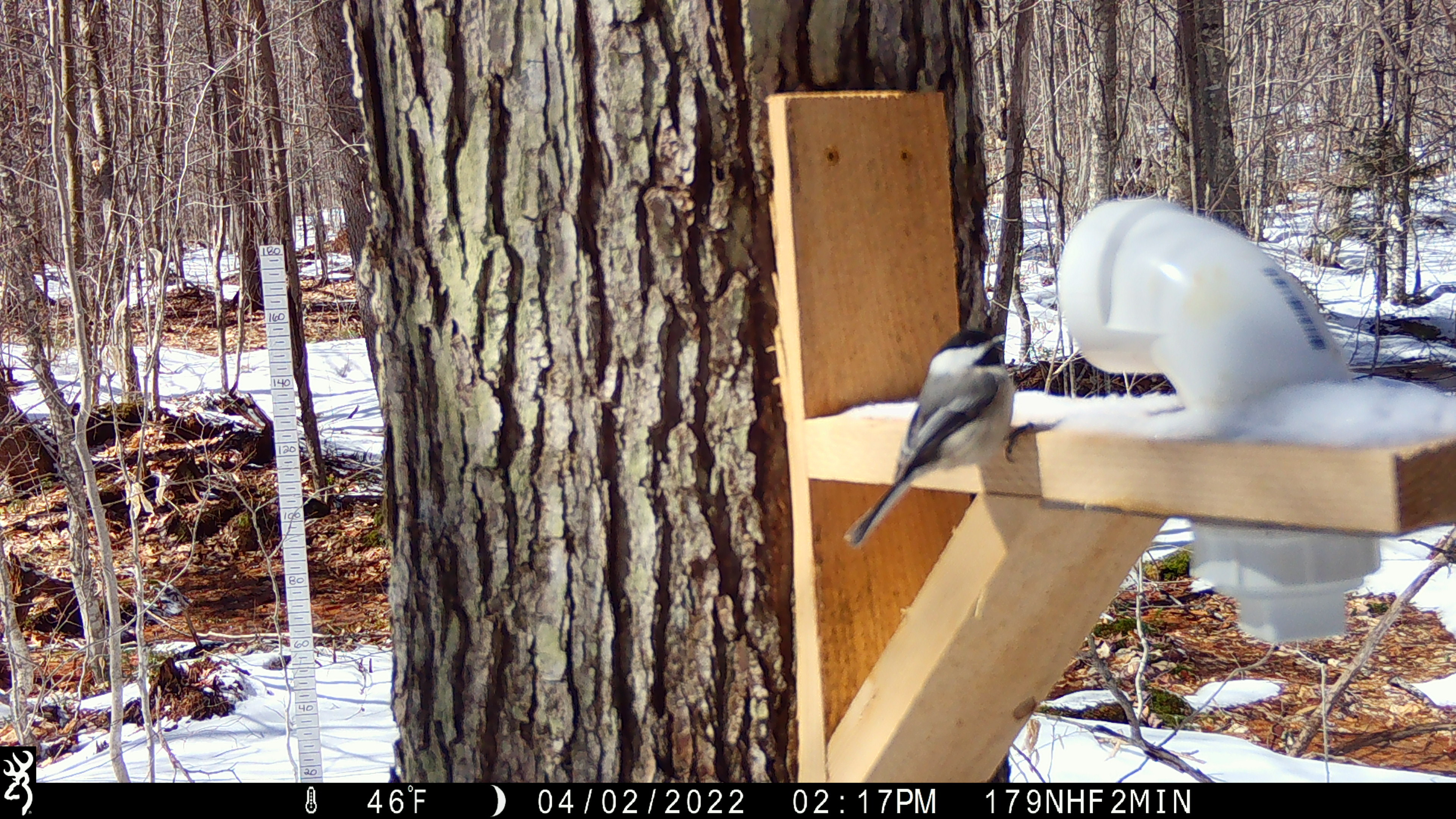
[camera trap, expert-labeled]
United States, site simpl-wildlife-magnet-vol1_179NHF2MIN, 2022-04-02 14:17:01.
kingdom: Animalia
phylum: Chordata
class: Aves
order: Passeriformes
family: Paridae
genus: Poecile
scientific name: Poecile atricapillus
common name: black-capped chickadee